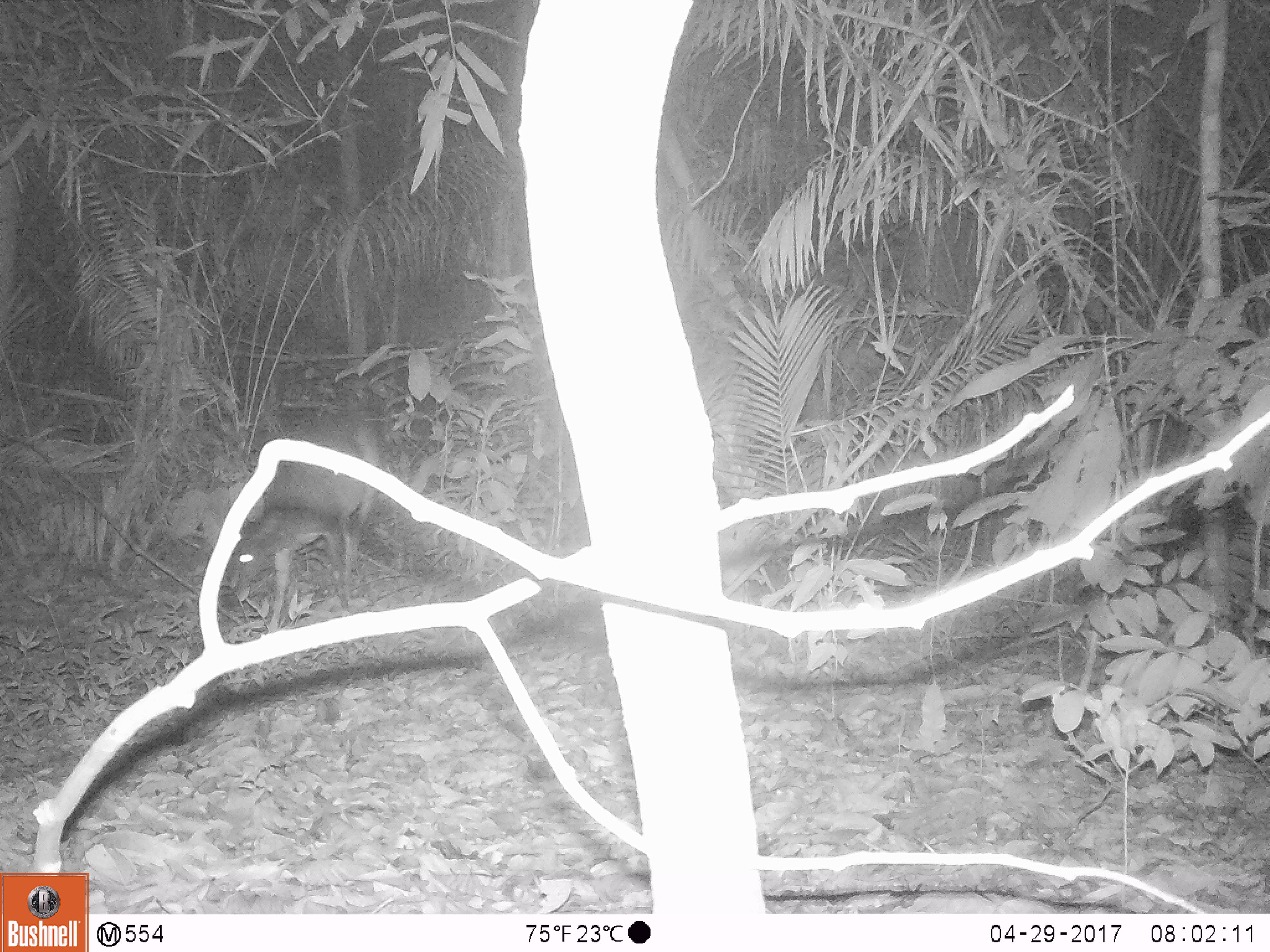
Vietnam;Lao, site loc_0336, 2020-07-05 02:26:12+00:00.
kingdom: Animalia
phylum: Chordata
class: Mammalia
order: Artiodactyla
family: Cervidae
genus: Muntiacus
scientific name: Muntiacus vuquangensis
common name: large-antlered muntjac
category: large antlered muntjac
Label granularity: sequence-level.